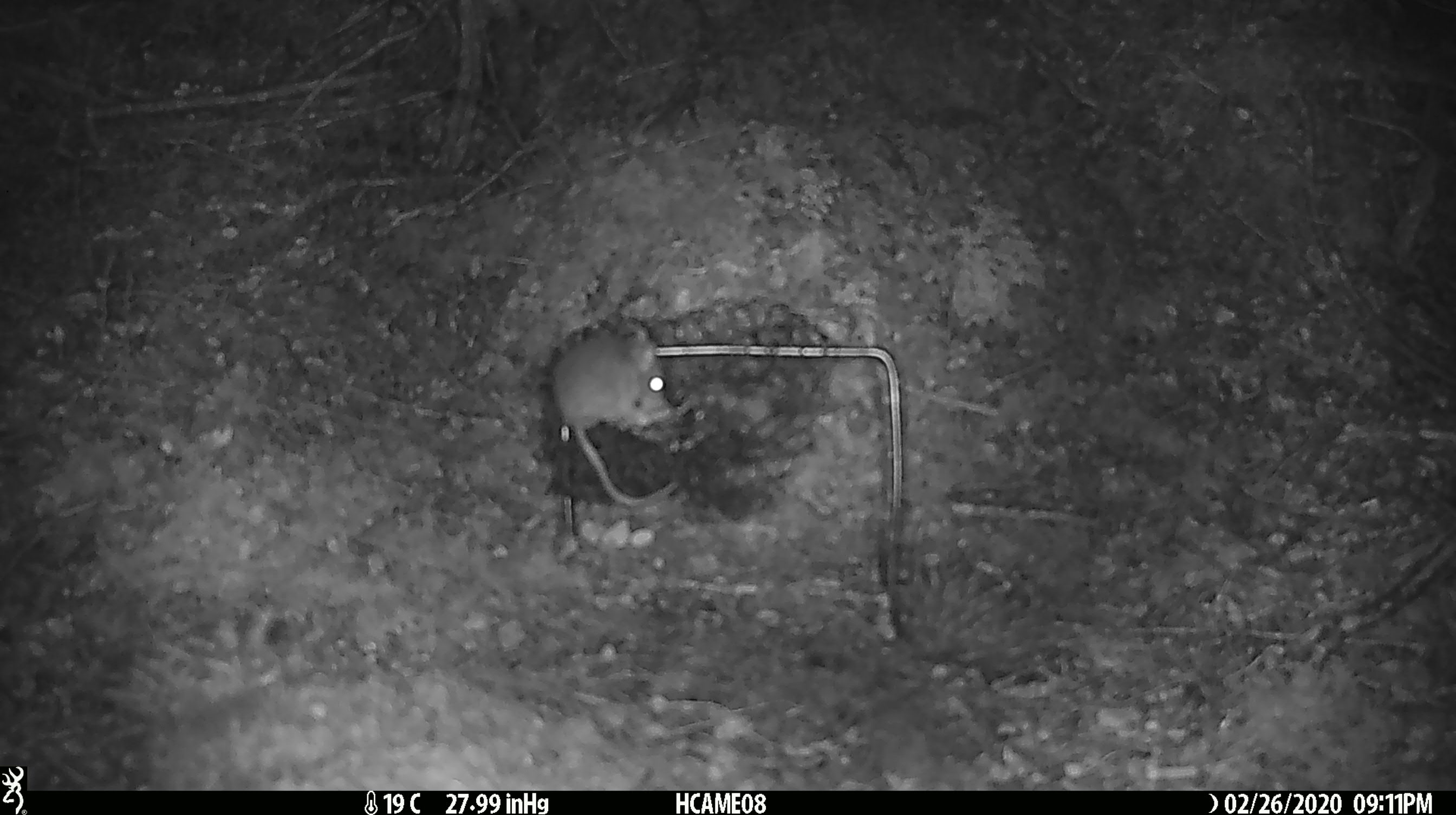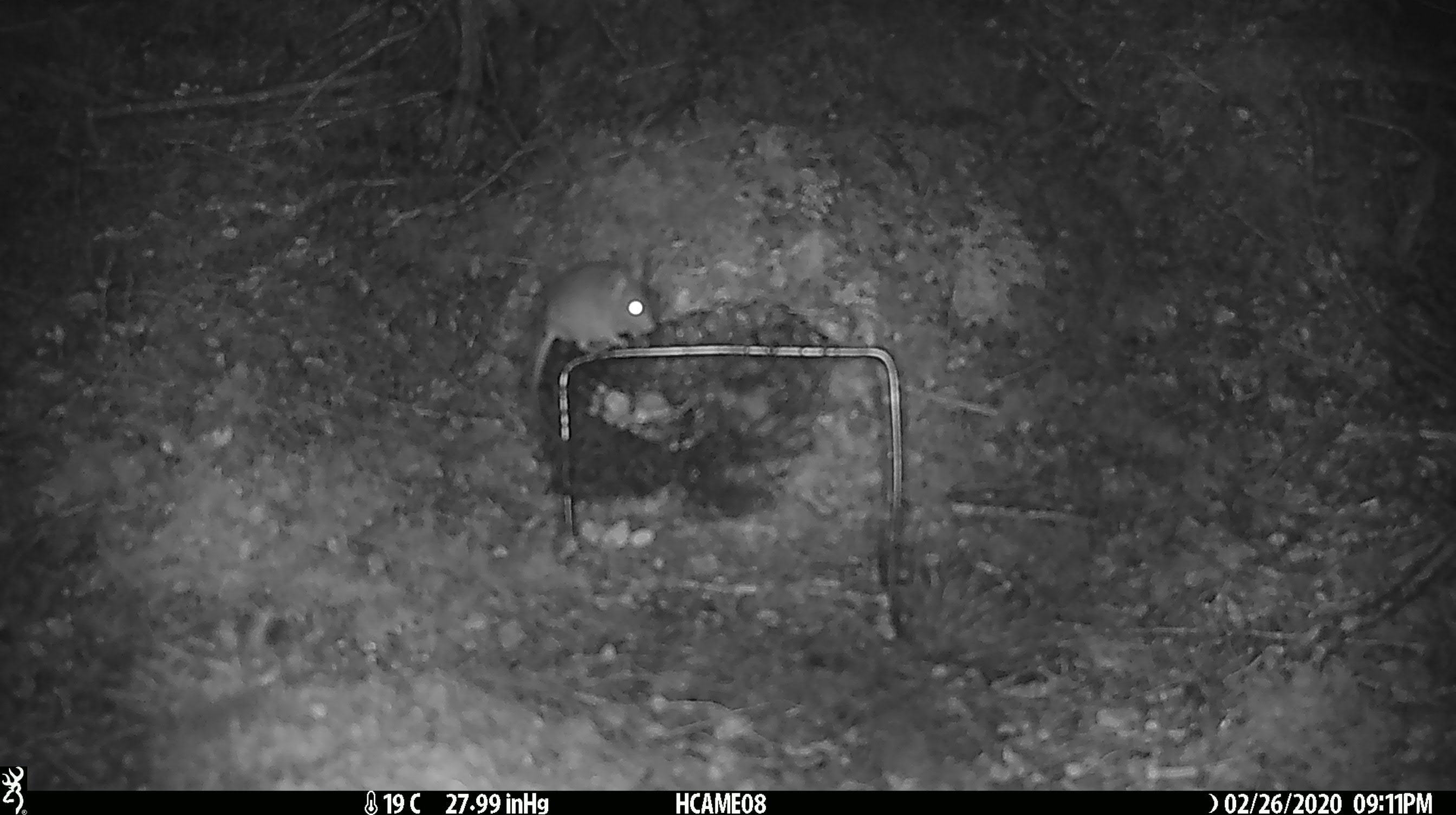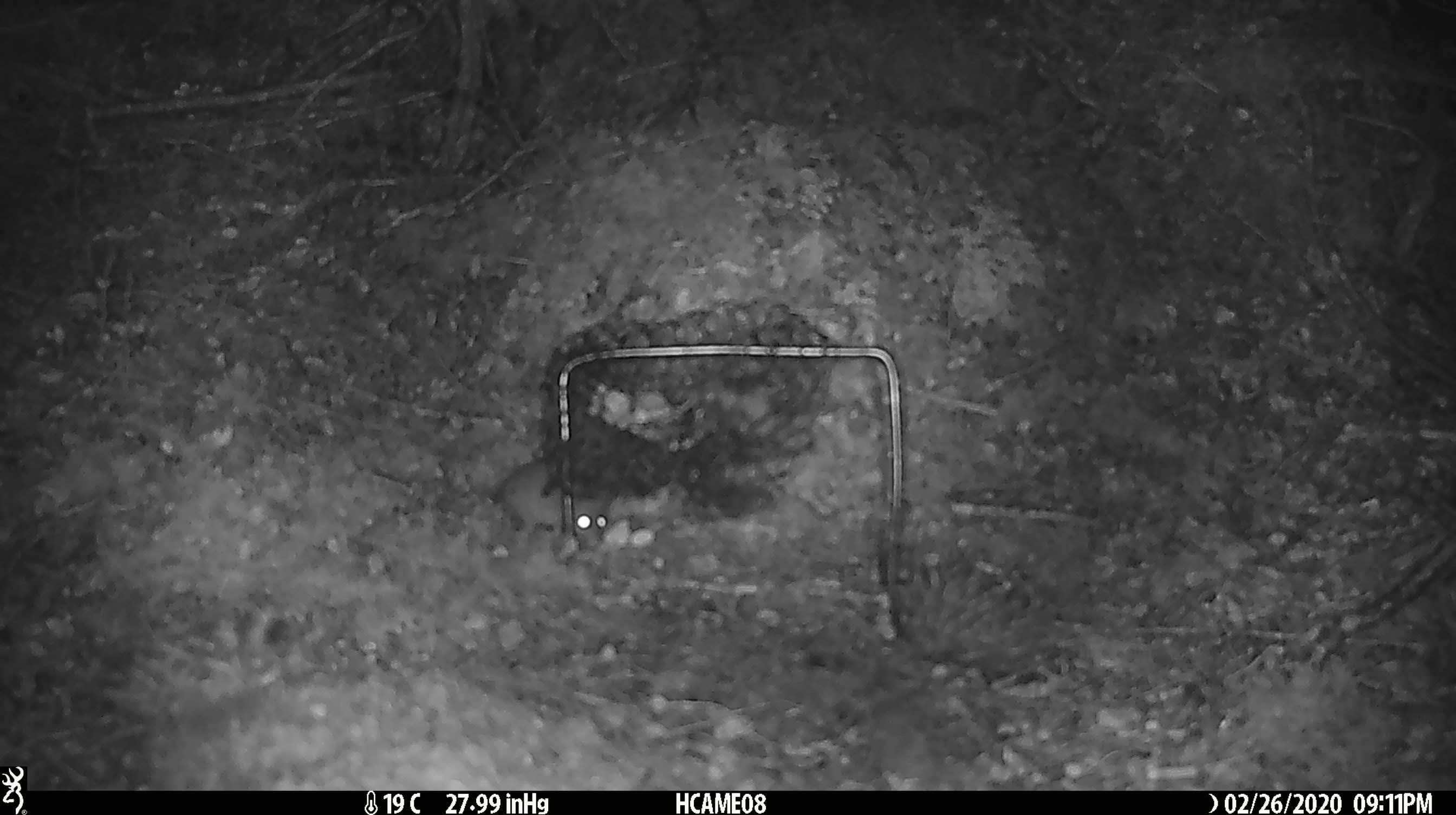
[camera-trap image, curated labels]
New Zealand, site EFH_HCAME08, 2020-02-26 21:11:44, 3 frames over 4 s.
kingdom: Animalia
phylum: Chordata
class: Mammalia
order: Rodentia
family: Muridae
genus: Mus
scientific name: Mus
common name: mouse